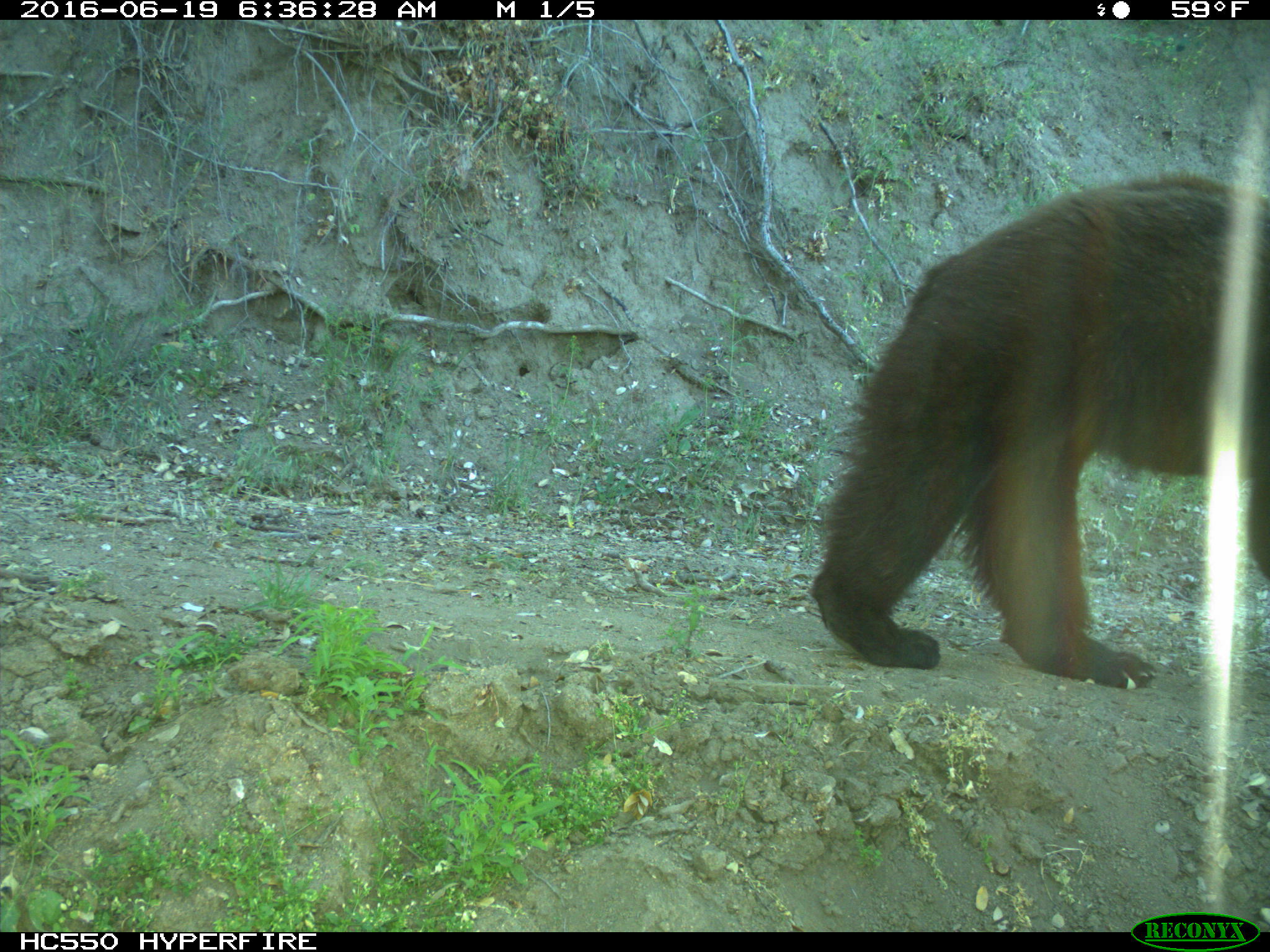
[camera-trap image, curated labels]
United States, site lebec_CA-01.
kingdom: Animalia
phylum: Chordata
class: Mammalia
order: Carnivora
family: Ursidae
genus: Ursus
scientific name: Ursus americanus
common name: american black bear